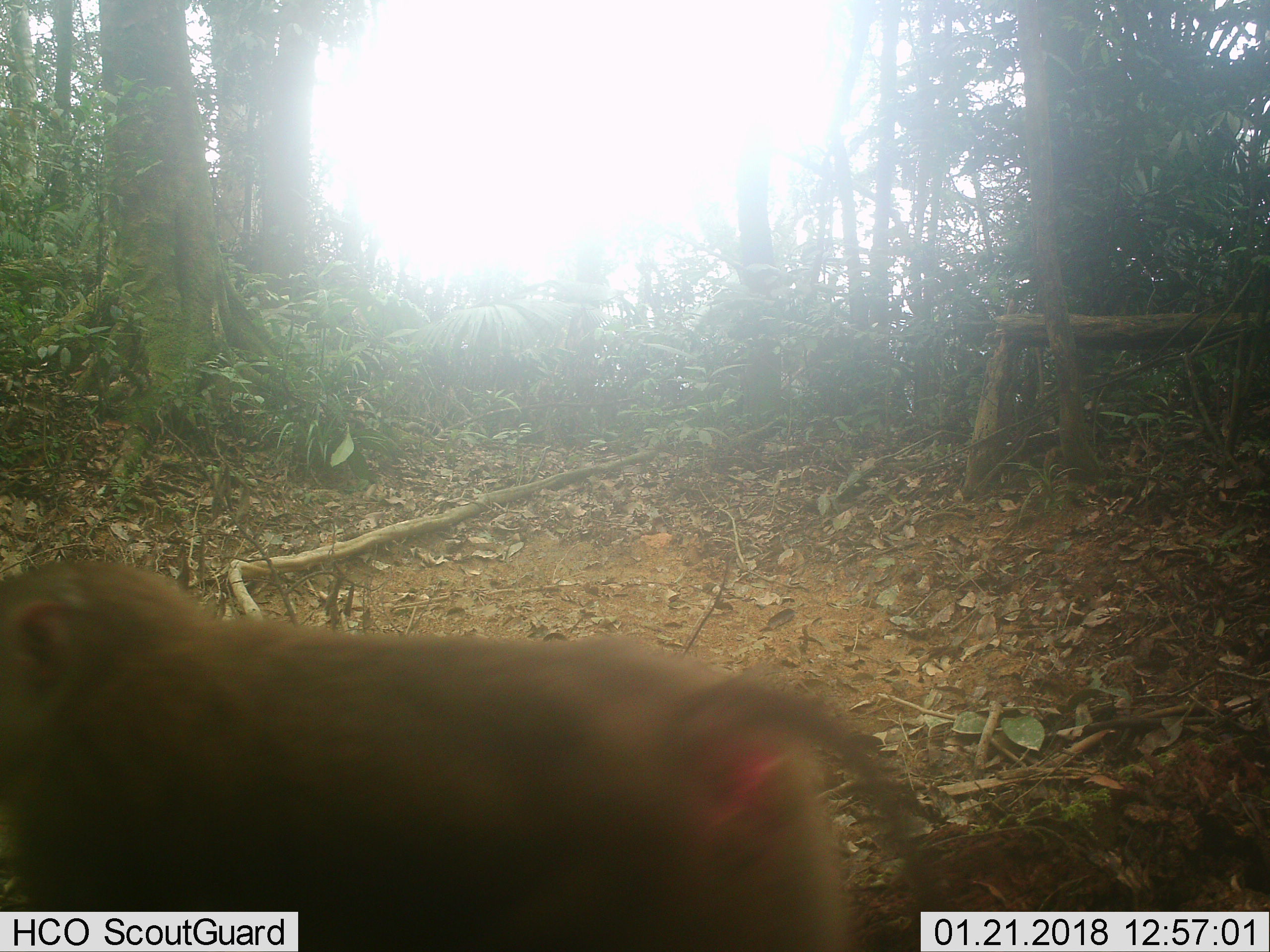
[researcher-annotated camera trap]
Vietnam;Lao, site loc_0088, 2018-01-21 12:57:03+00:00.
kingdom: Animalia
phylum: Chordata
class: Mammalia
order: Primates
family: Cercopithecidae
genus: Macaca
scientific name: Macaca nemestrina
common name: pig-tailed macaque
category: pig tailed macaque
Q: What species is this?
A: Pig tailed macaque (pig-tailed macaque) (Macaca nemestrina).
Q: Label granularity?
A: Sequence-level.